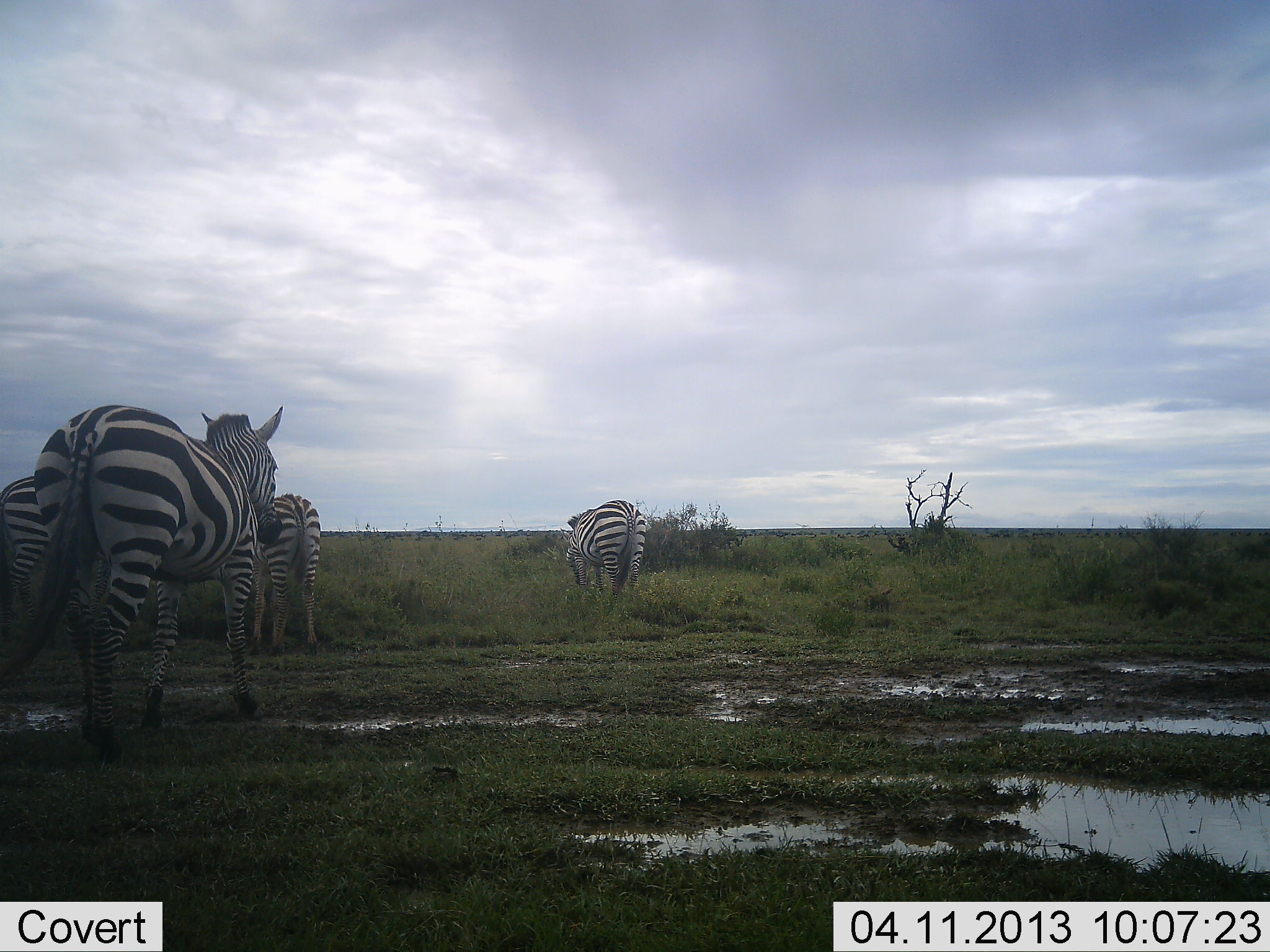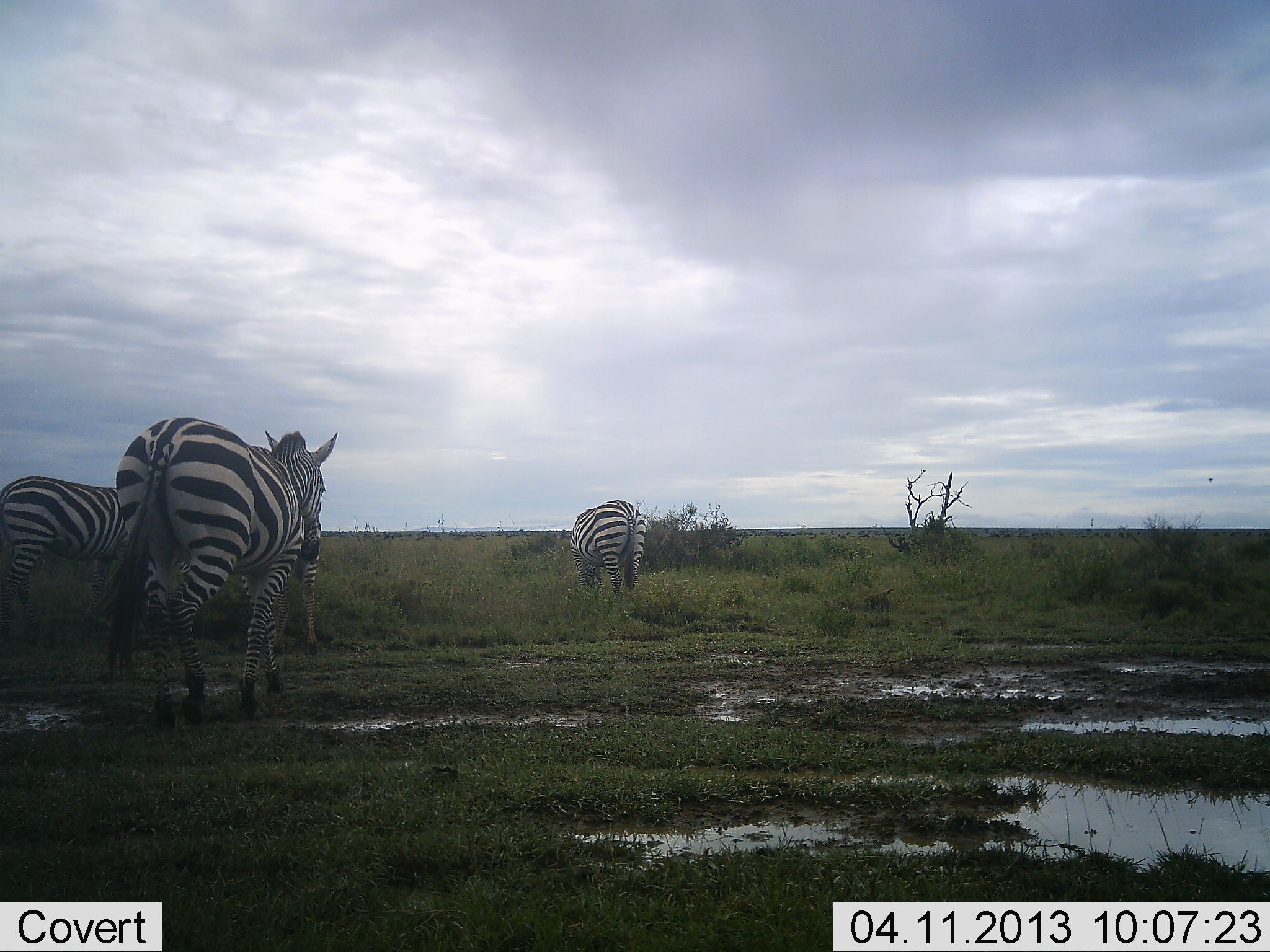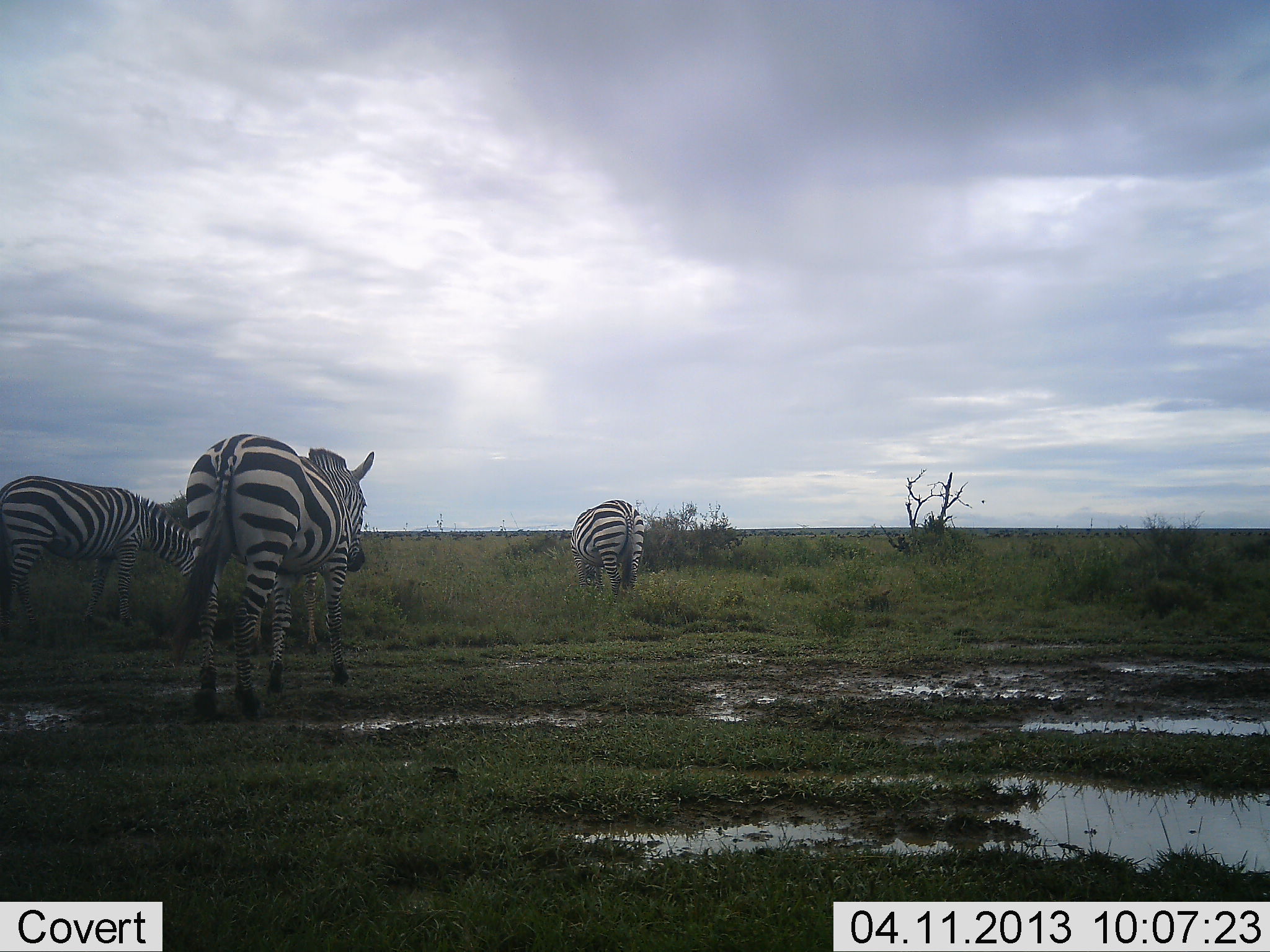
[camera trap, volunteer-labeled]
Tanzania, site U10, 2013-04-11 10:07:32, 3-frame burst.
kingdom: Animalia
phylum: Chordata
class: Mammalia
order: Perissodactyla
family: Equidae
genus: Equus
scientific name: Equus quagga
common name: plains zebra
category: zebra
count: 4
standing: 44%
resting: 0%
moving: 95%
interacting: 0%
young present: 5%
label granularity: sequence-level